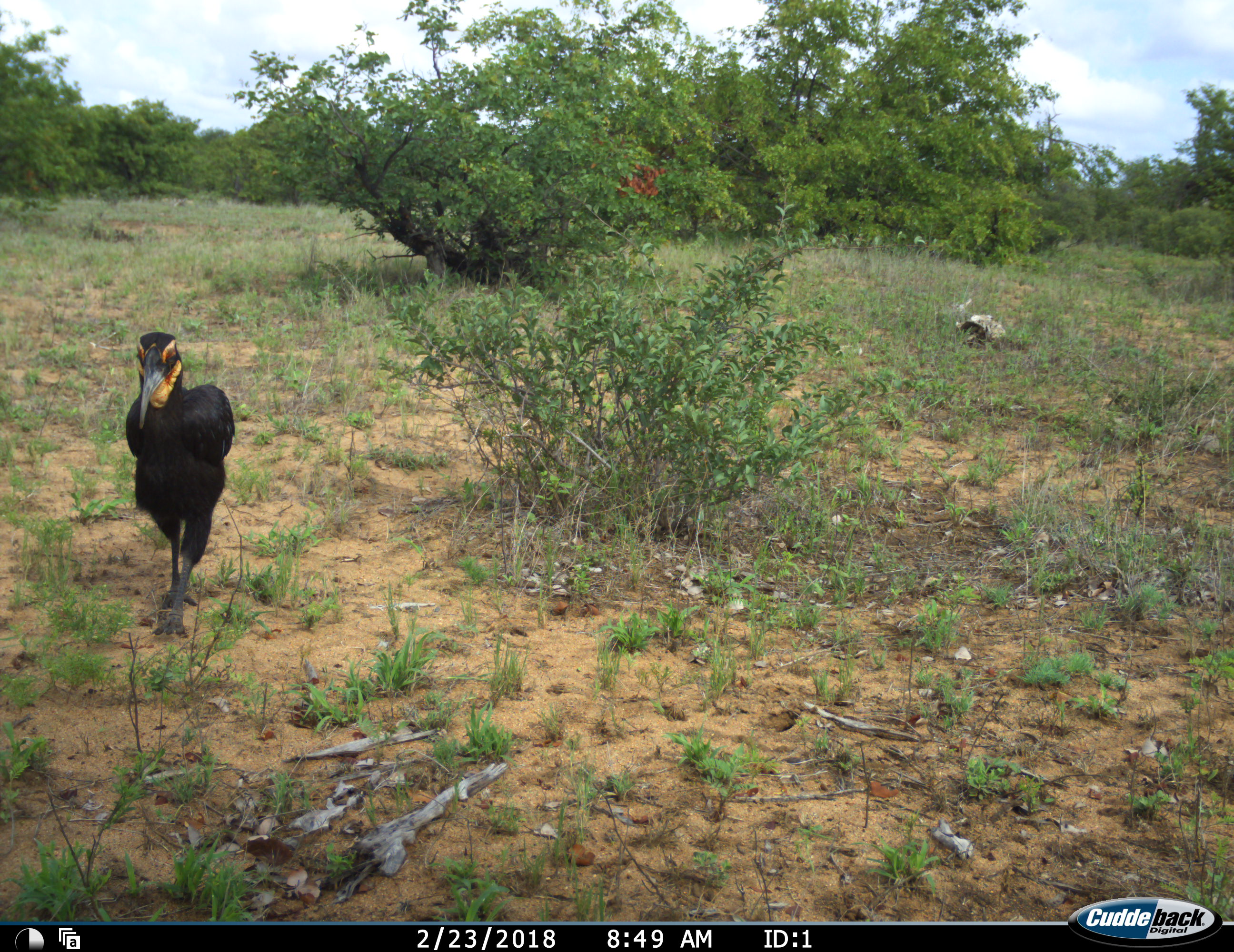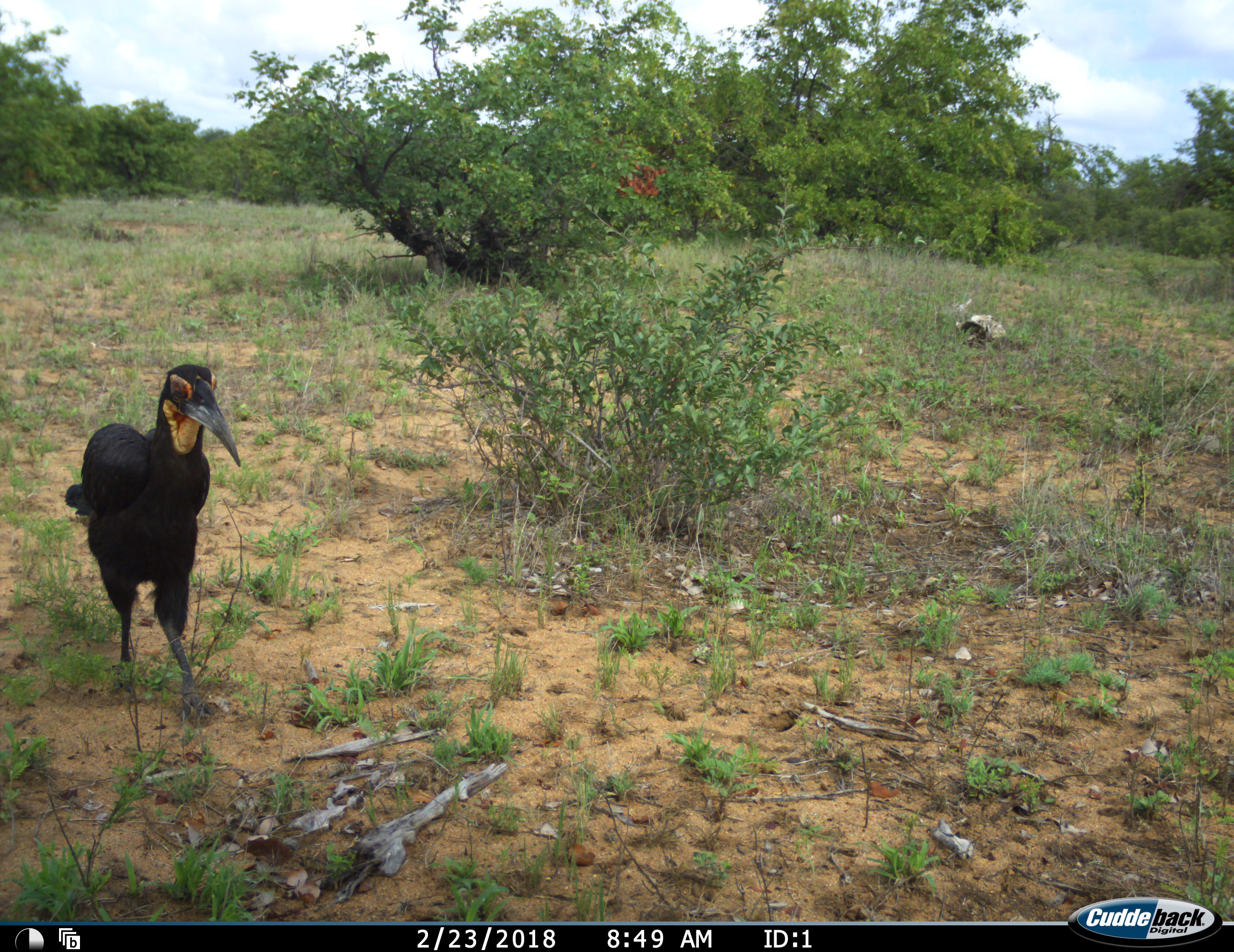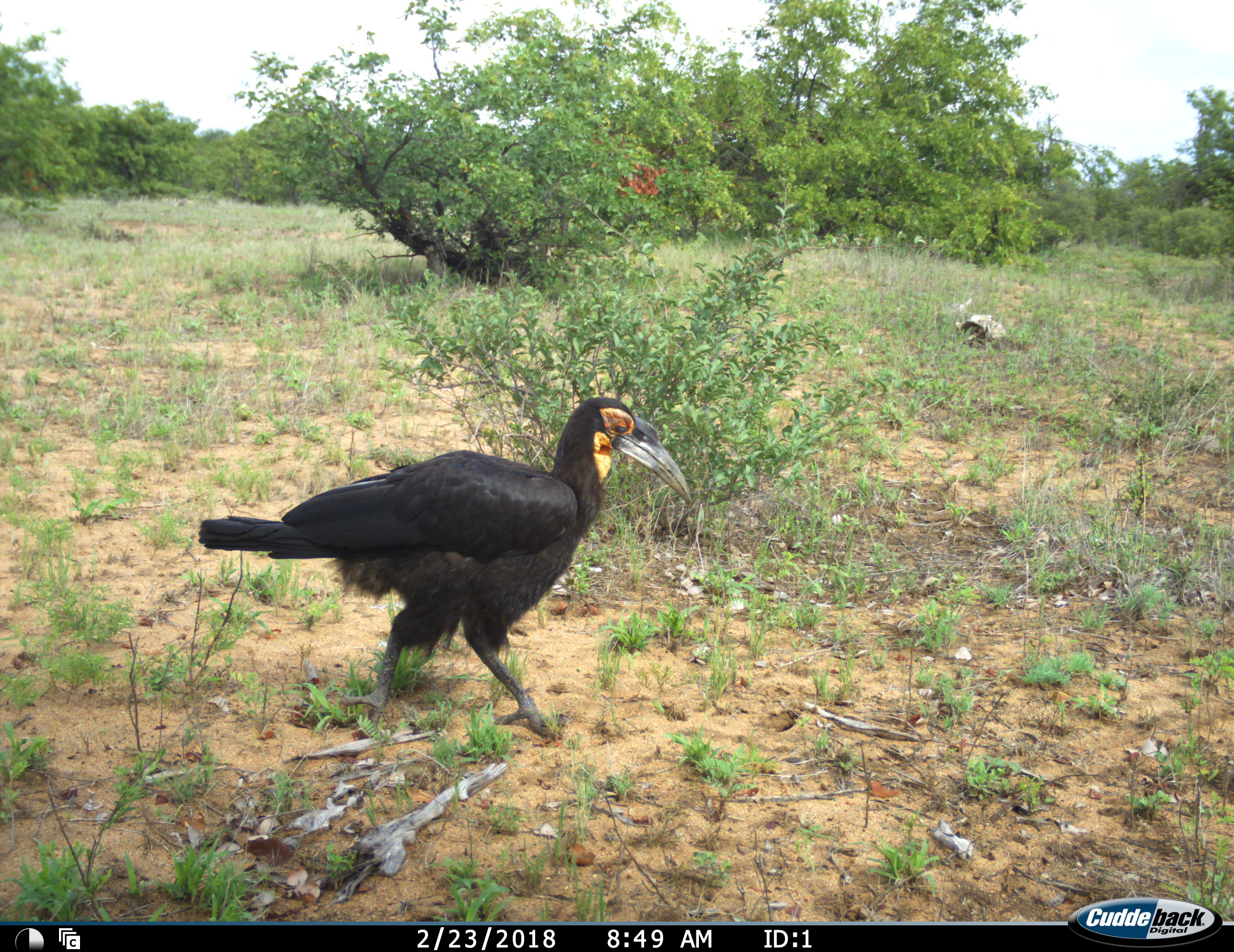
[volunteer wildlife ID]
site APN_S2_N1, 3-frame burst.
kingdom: Animalia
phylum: Chordata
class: Aves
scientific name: Aves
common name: bird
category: birdother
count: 1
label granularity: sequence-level